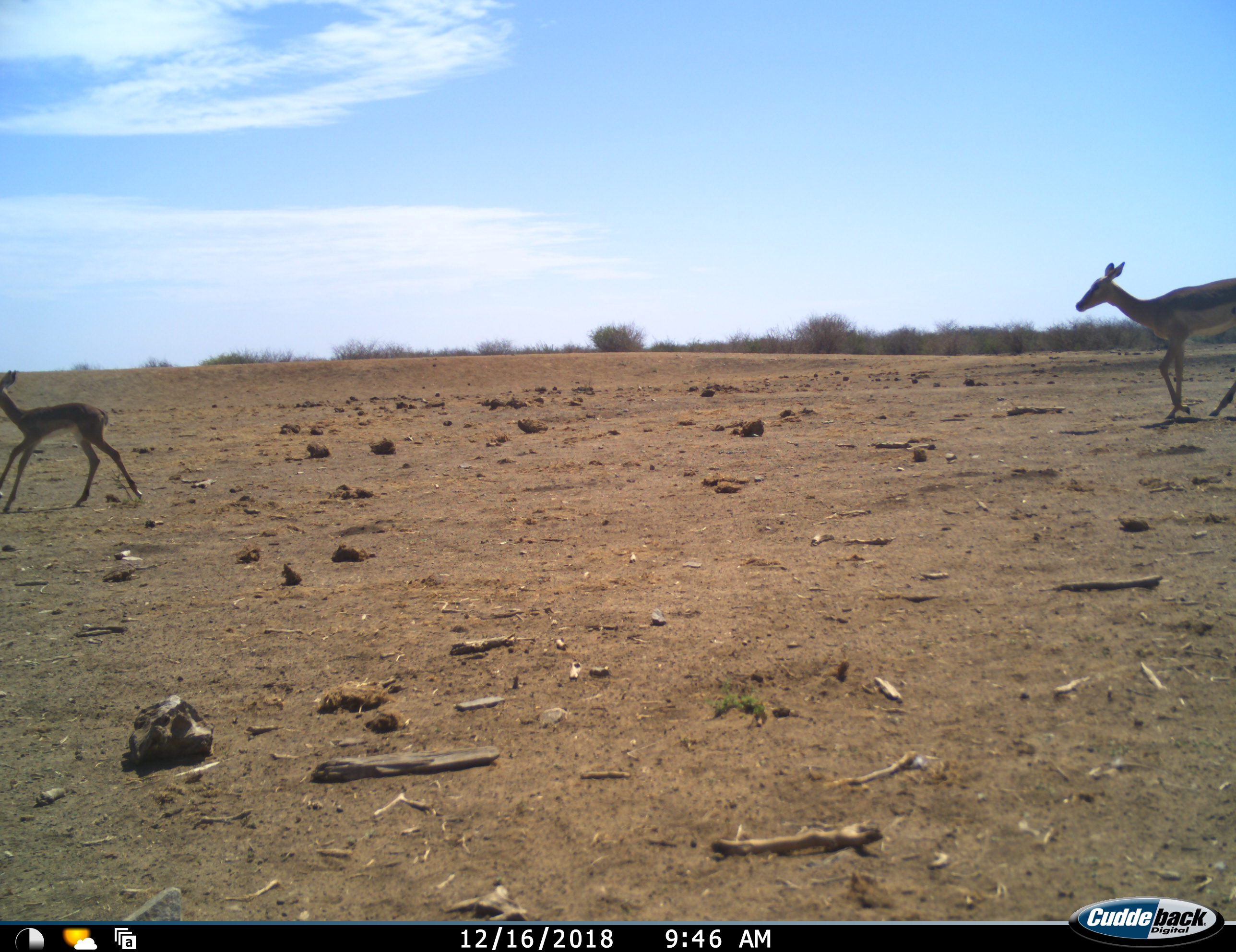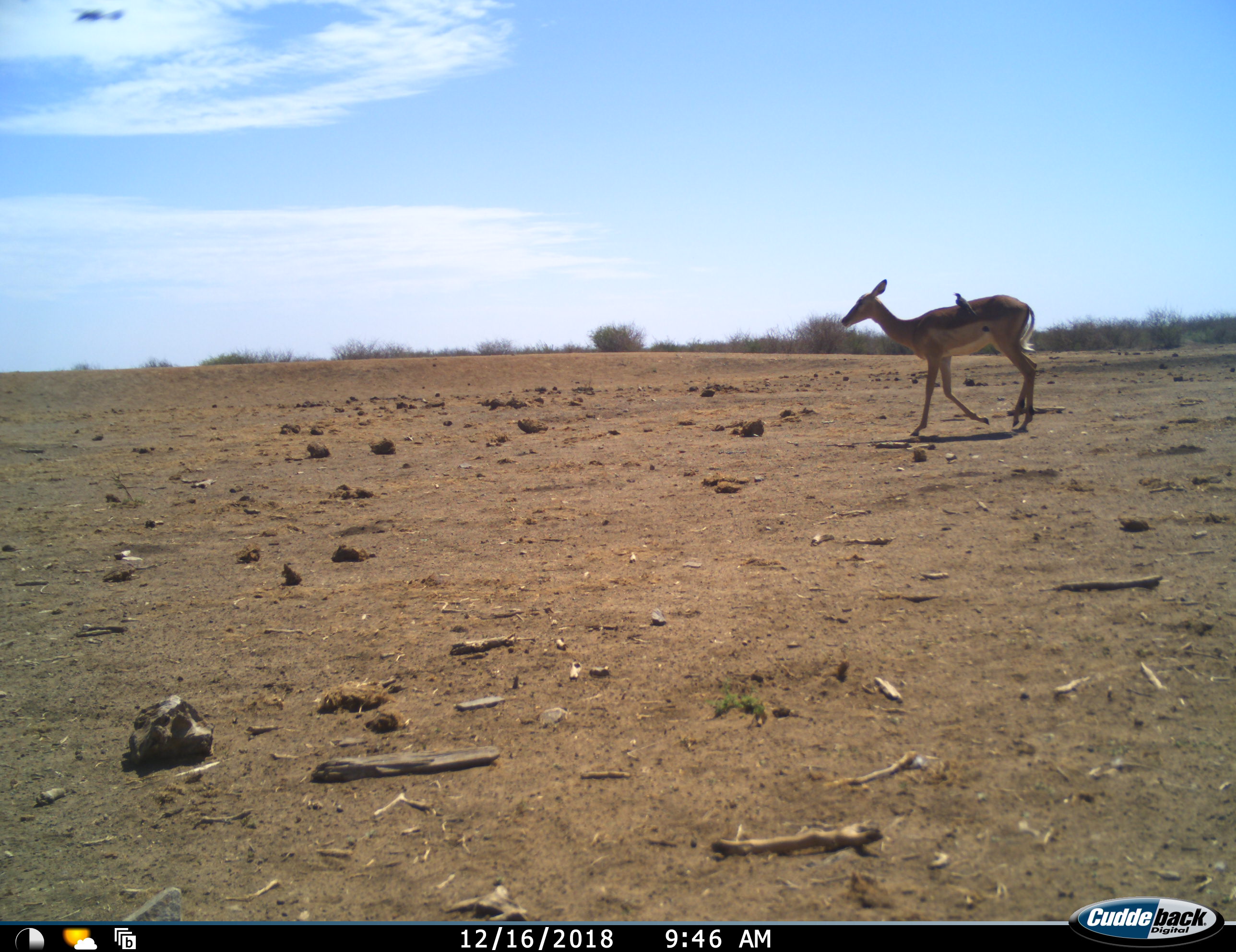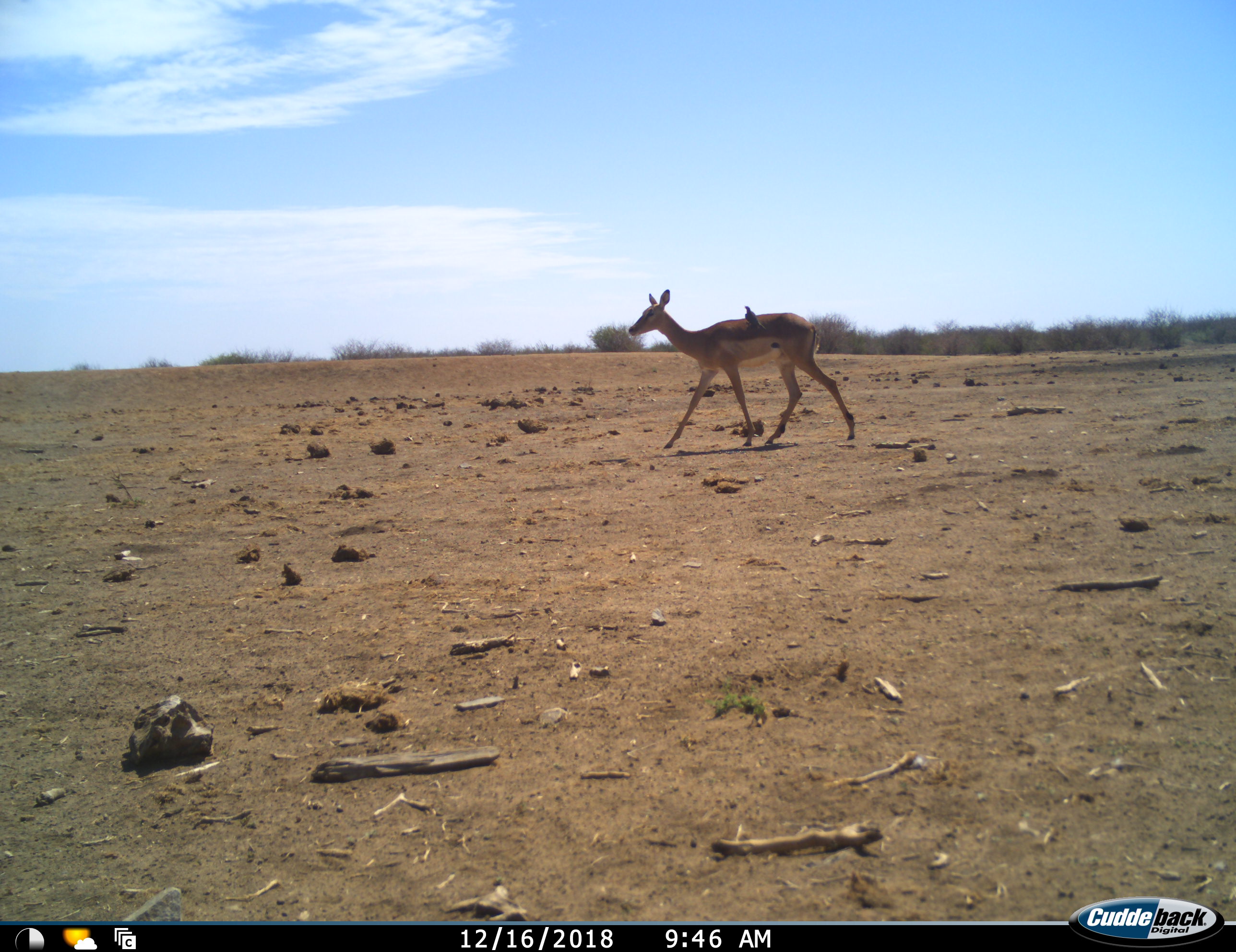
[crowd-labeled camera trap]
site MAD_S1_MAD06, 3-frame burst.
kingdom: Animalia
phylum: Chordata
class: Aves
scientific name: Aves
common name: bird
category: birdother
Birdother (bird) (Aves), count 1. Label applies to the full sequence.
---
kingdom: Animalia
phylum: Chordata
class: Mammalia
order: Artiodactyla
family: Bovidae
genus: Aepyceros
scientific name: Aepyceros melampus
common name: impala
Impala (Aepyceros melampus), count 2. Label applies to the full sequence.